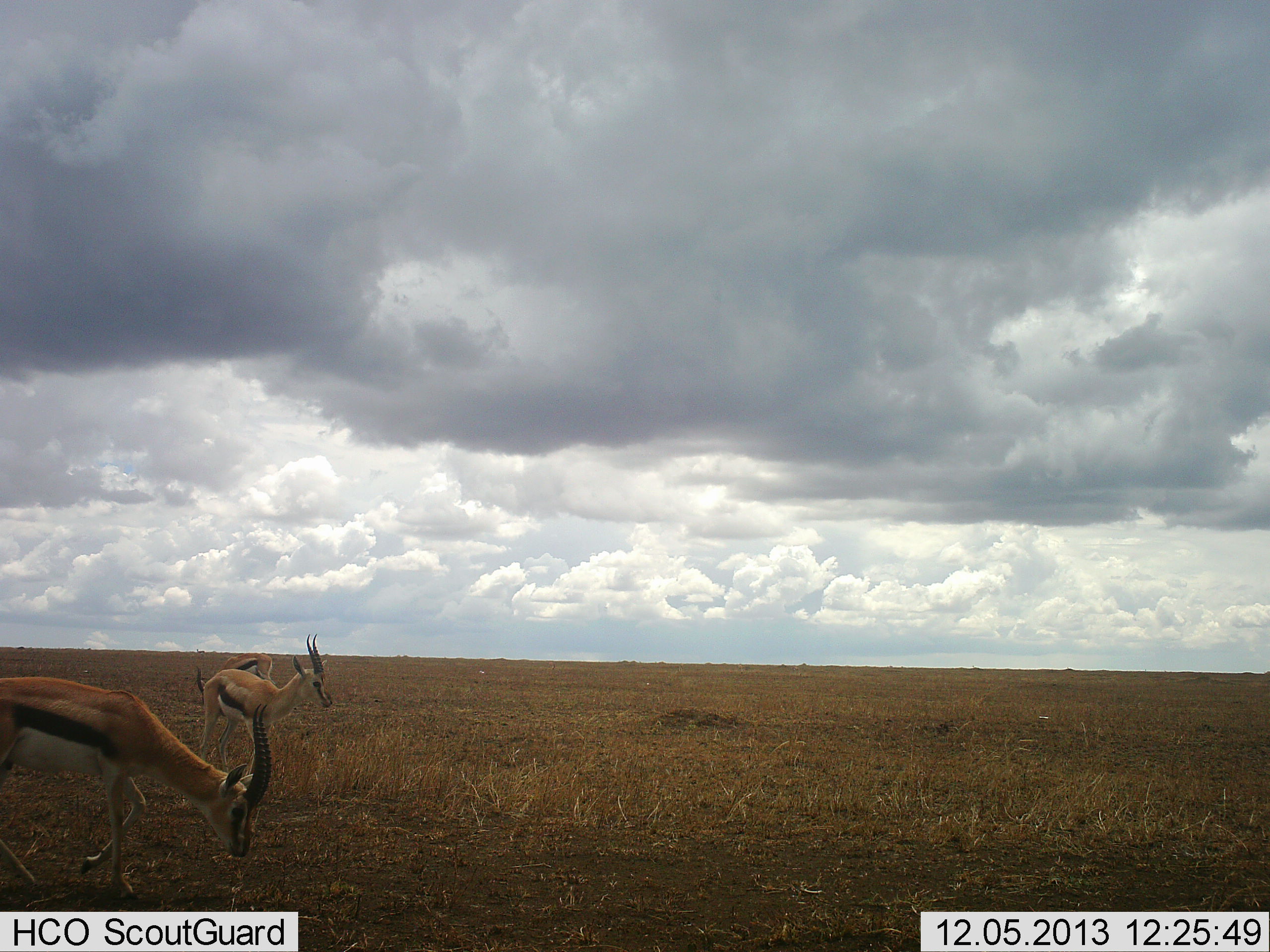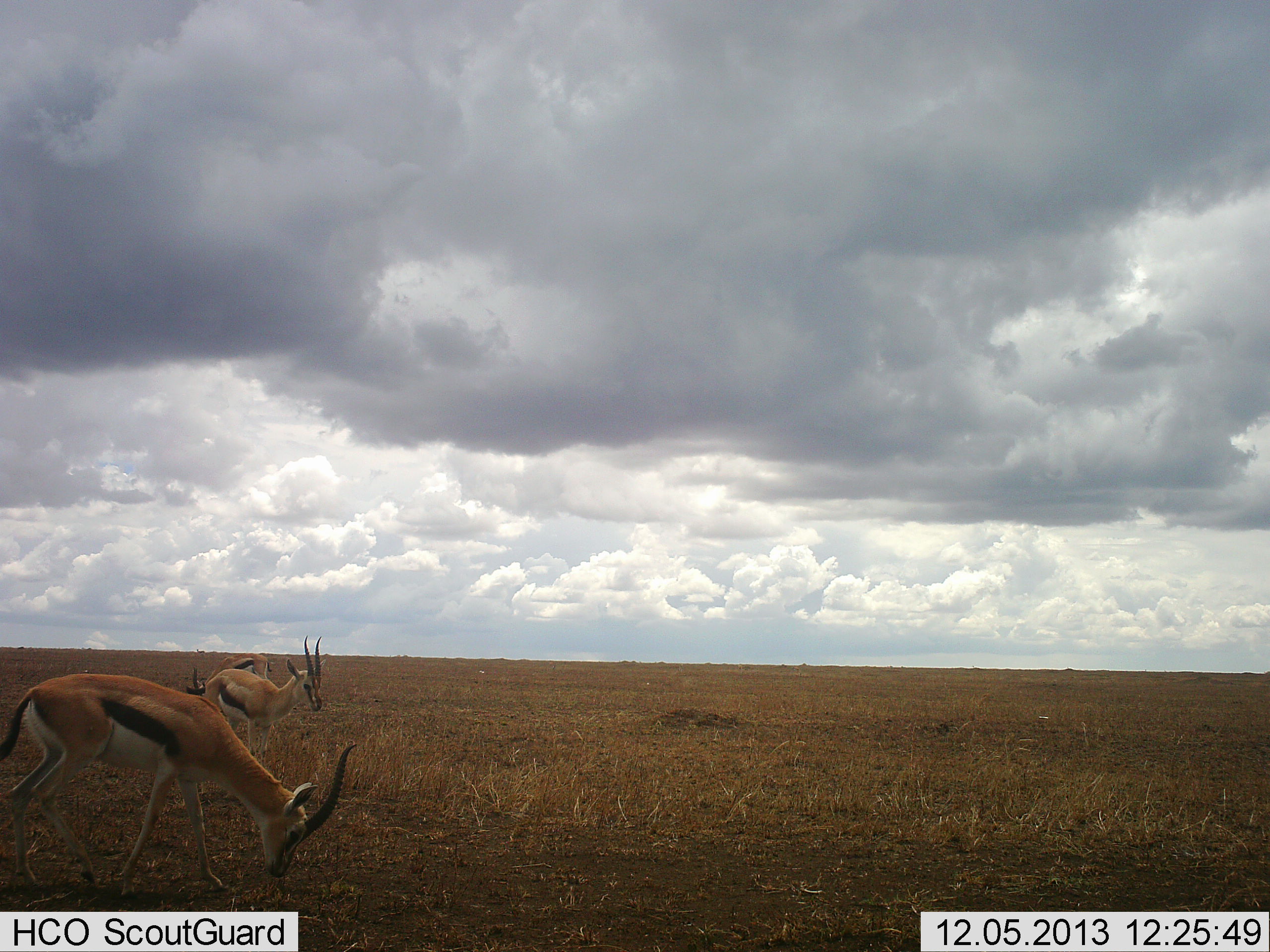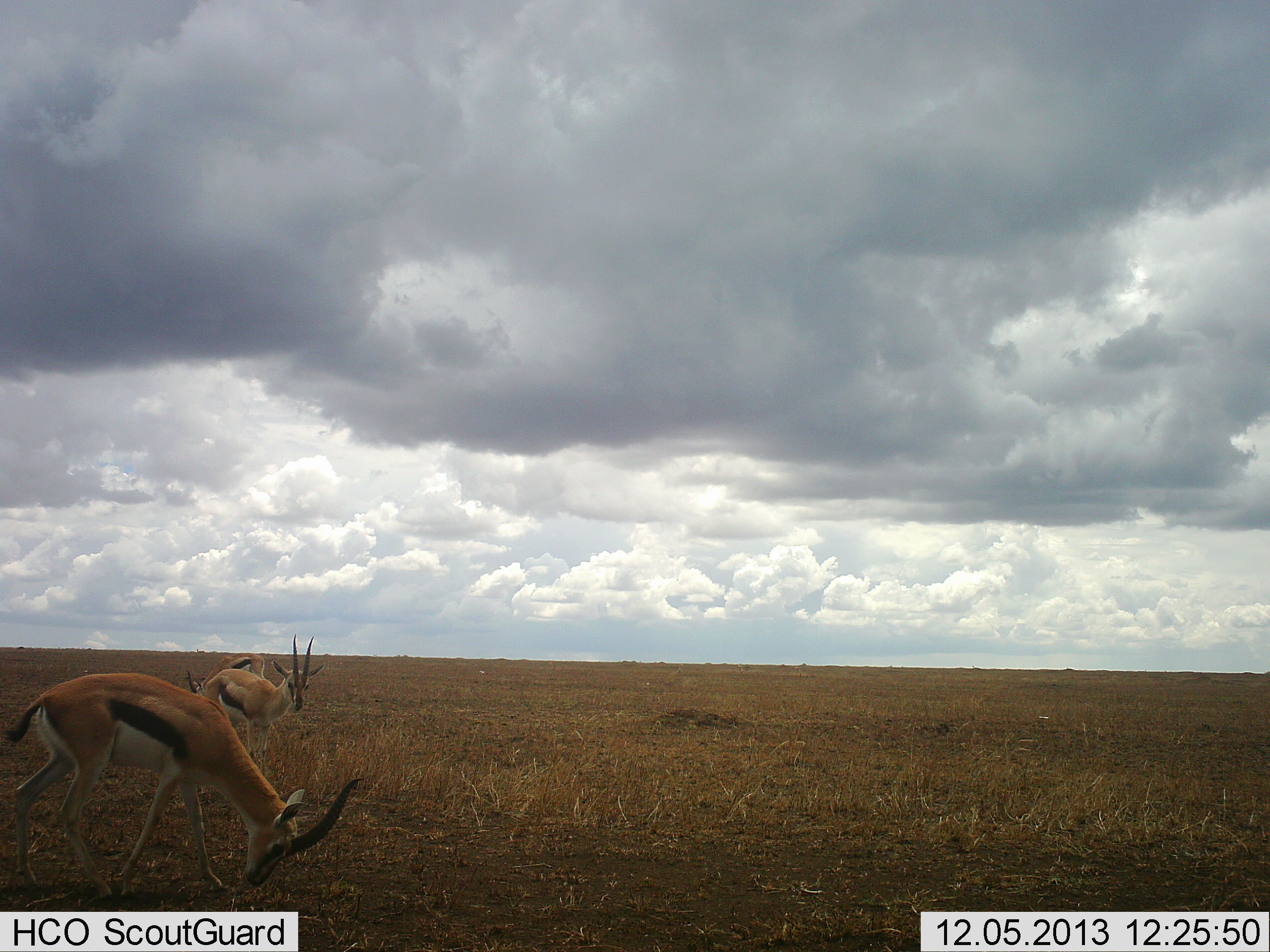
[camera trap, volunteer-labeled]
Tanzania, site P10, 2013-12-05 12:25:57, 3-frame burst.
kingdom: Animalia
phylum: Chordata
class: Mammalia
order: Artiodactyla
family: Bovidae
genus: Eudorcas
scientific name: Eudorcas thomsonii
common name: thomson's gazelle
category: gazellethomsons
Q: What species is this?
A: Gazellethomsons (thomson's gazelle) (Eudorcas thomsonii).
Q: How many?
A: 3.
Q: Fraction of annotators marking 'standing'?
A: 60%.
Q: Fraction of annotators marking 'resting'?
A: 0%.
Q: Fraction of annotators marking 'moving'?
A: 30%.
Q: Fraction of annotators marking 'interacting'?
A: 0%.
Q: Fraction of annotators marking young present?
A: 0%.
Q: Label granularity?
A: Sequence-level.